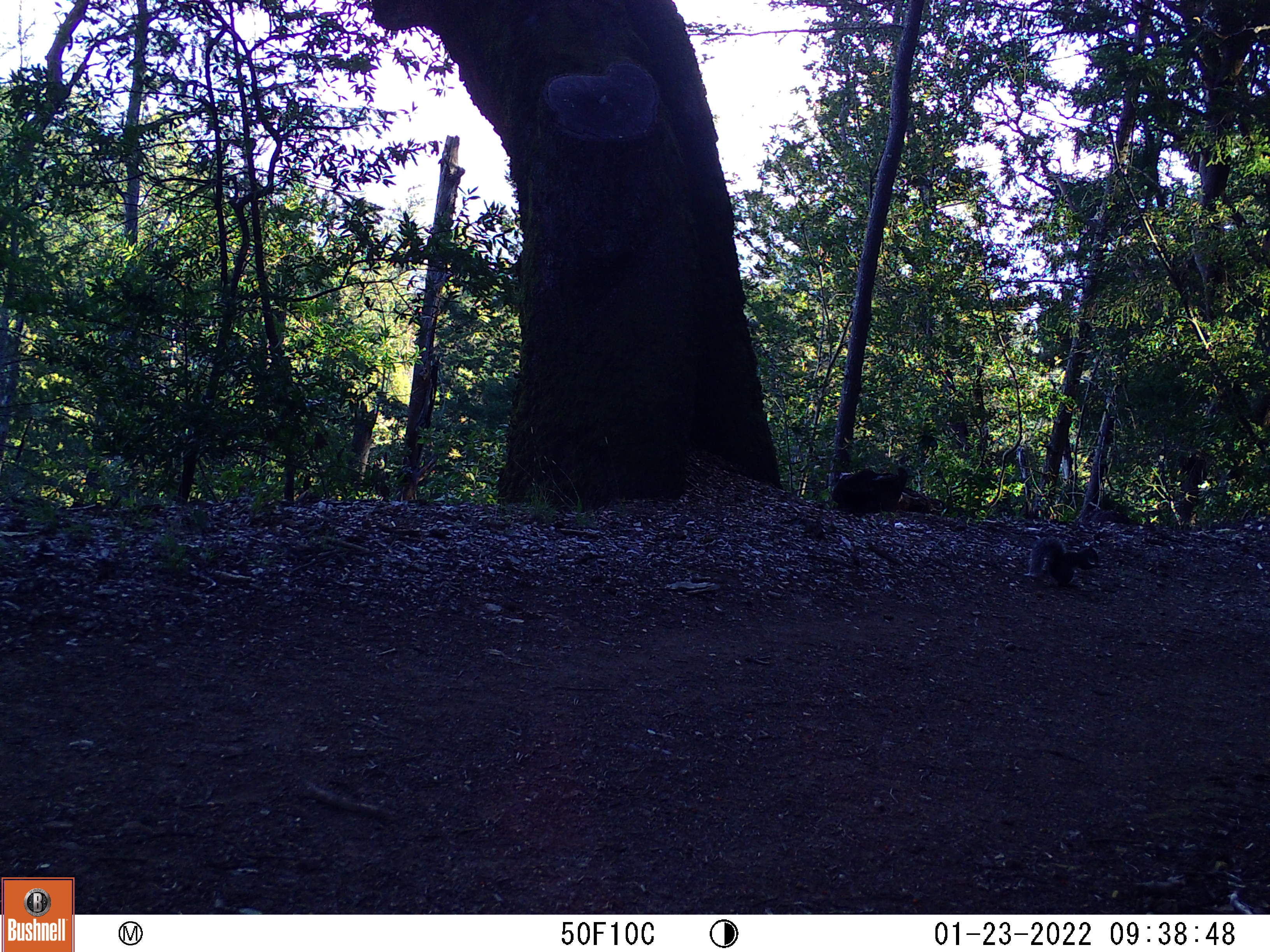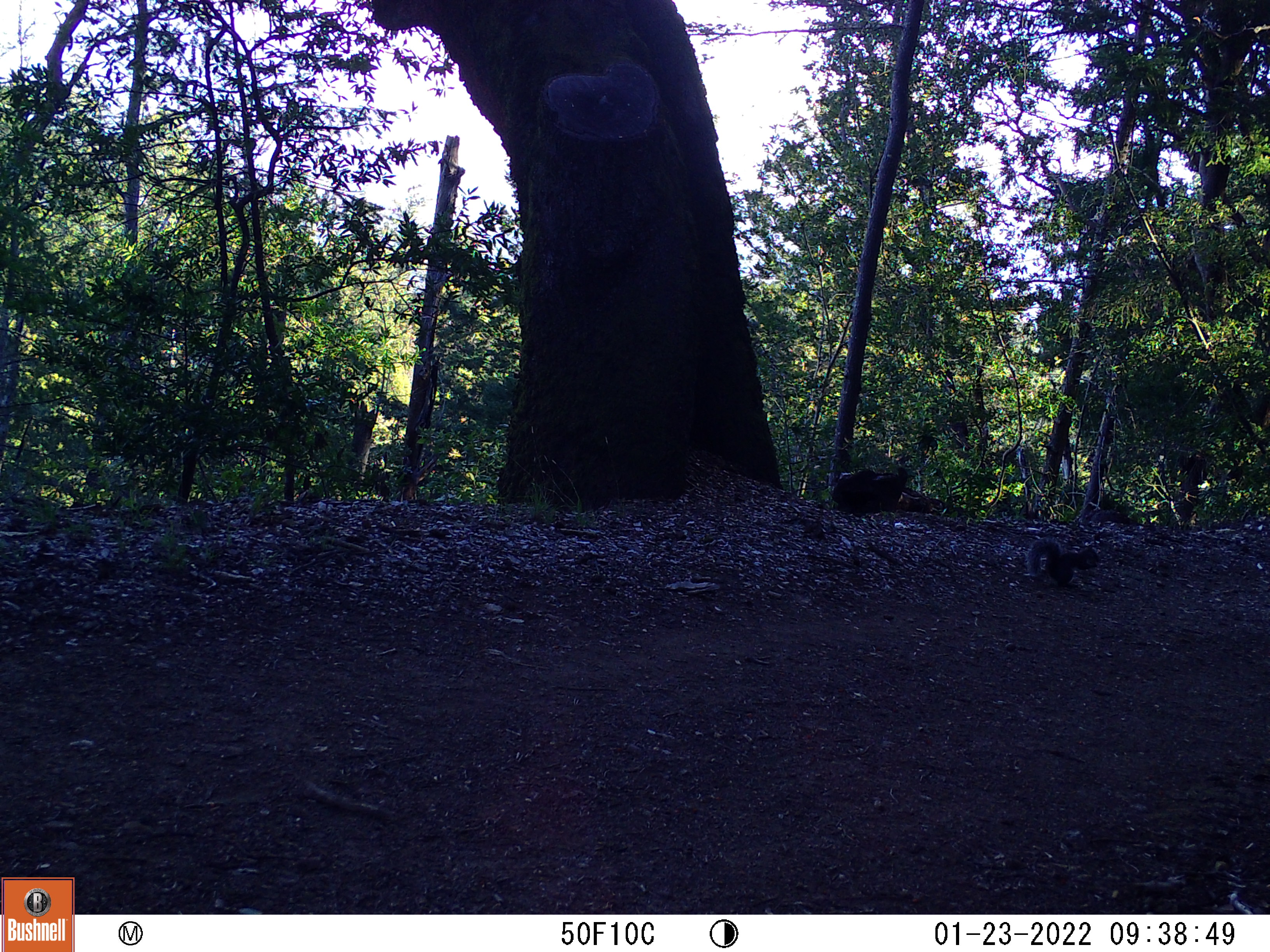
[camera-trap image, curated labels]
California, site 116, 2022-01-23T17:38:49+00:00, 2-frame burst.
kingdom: Animalia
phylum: Chordata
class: Mammalia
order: Rodentia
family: Sciuridae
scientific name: Sciuridae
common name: squirrel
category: unknown squirrel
Unknown squirrel (squirrel) (Sciuridae).